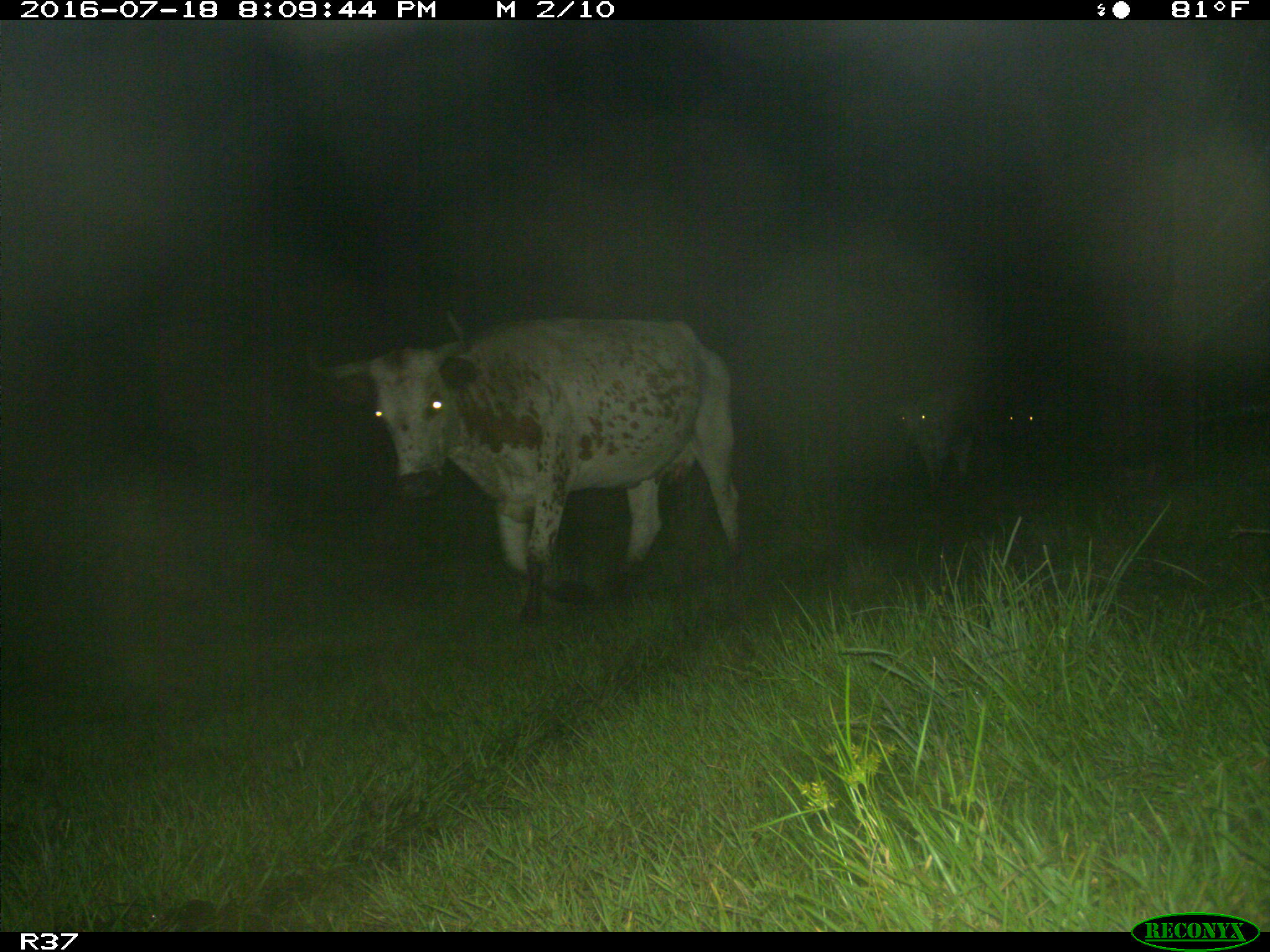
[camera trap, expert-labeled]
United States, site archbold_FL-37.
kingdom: Animalia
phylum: Chordata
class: Mammalia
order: Artiodactyla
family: Bovidae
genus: Bos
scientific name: Bos taurus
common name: domestic cow